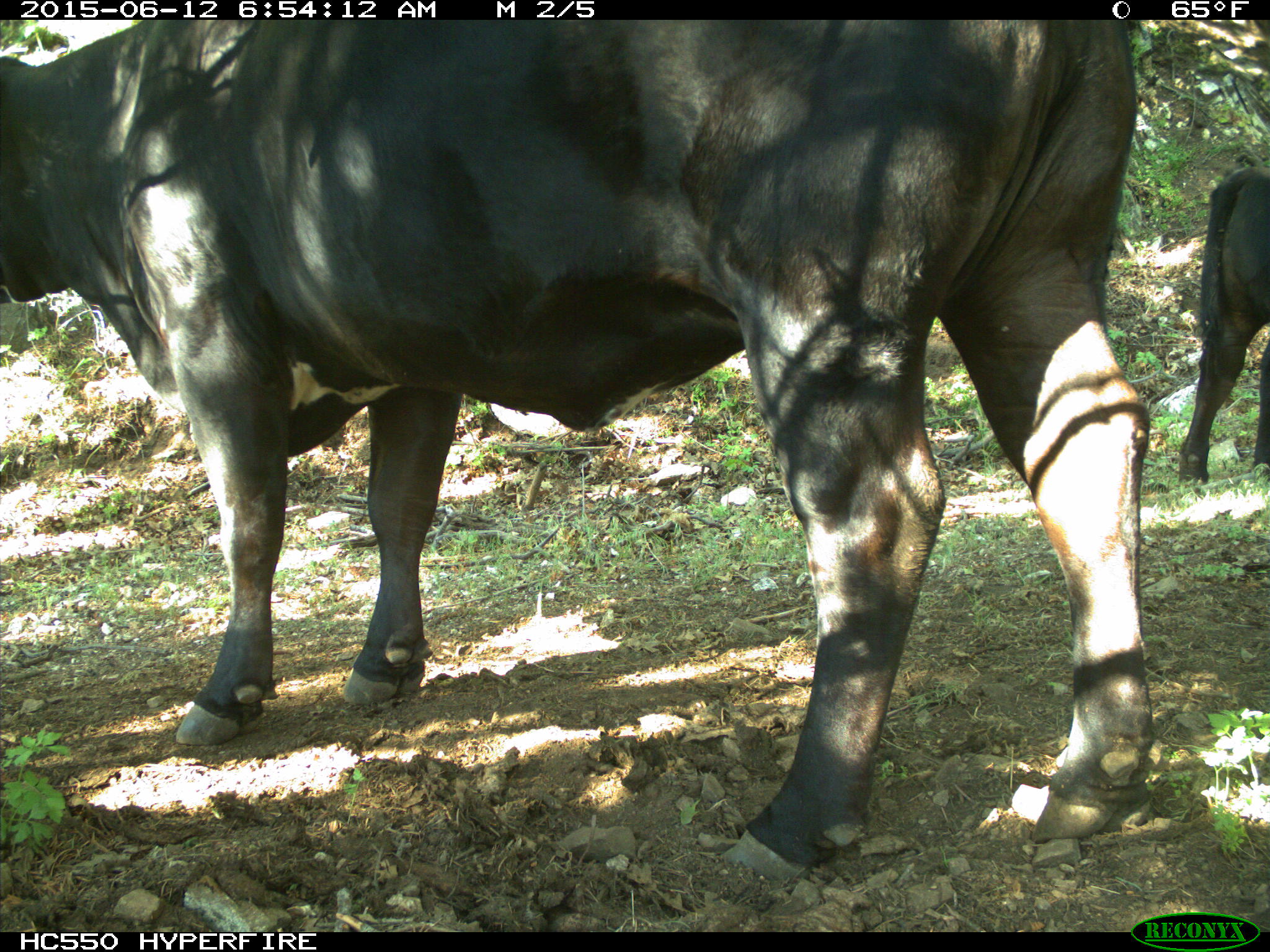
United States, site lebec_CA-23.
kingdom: Animalia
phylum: Chordata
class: Mammalia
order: Artiodactyla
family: Bovidae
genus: Bos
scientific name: Bos taurus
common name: domestic cow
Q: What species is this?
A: Bos taurus (domestic cow).